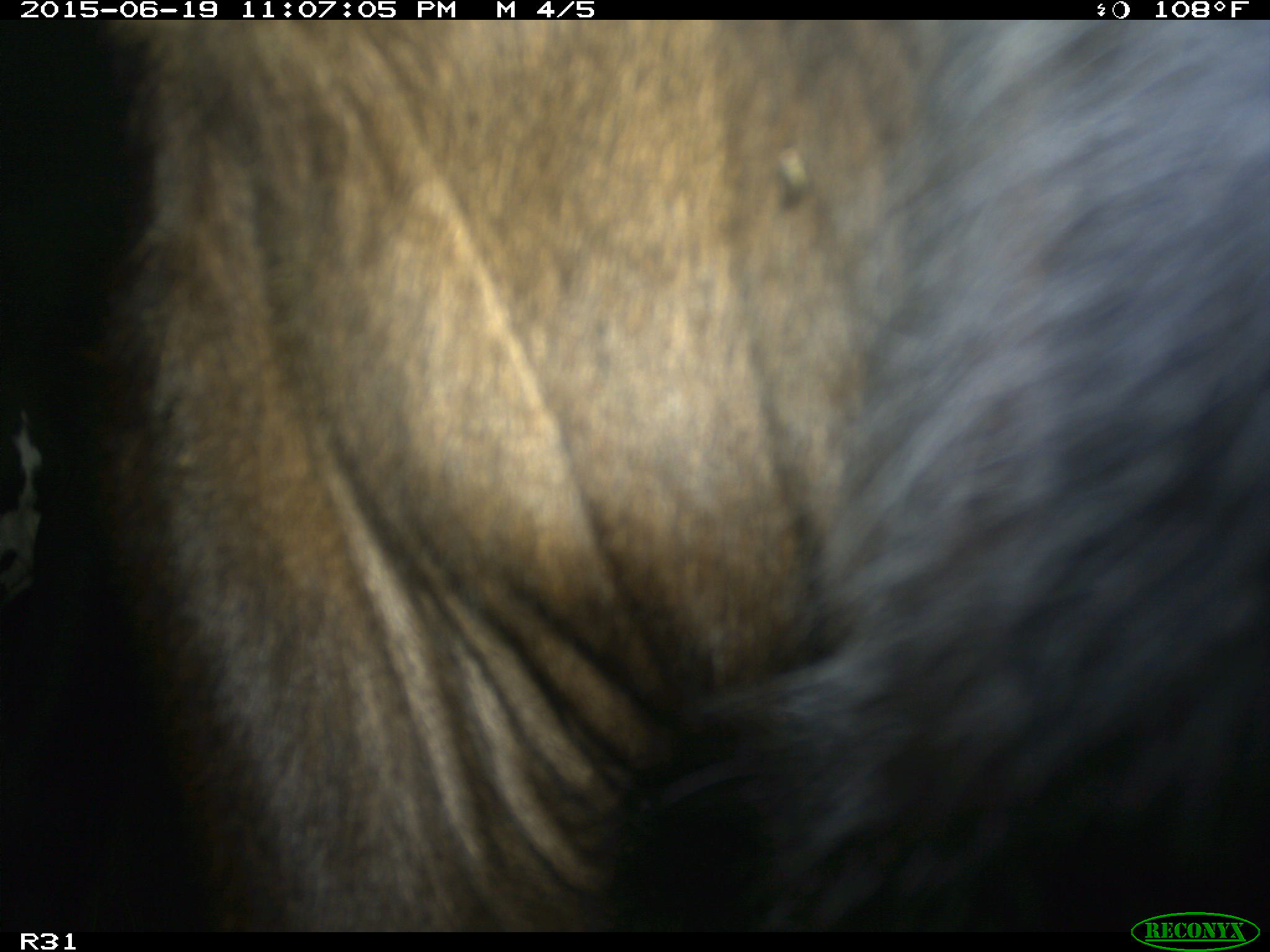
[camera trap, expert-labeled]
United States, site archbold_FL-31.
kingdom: Animalia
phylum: Chordata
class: Mammalia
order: Artiodactyla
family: Bovidae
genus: Bos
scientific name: Bos taurus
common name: domestic cow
Bos taurus (domestic cow).